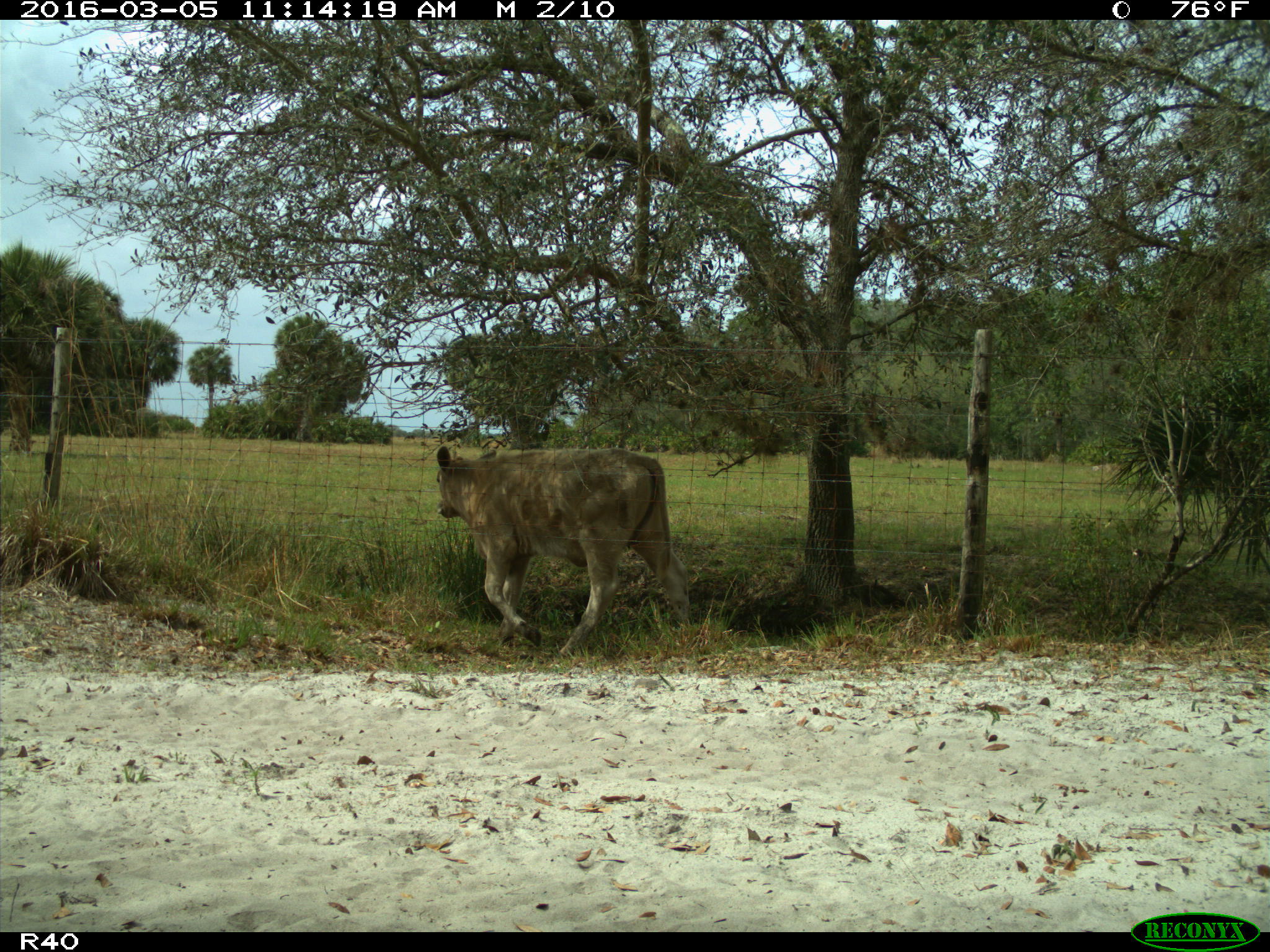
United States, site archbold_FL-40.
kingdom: Animalia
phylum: Chordata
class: Mammalia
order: Artiodactyla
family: Bovidae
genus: Bos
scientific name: Bos taurus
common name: domestic cow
Bos taurus (domestic cow).